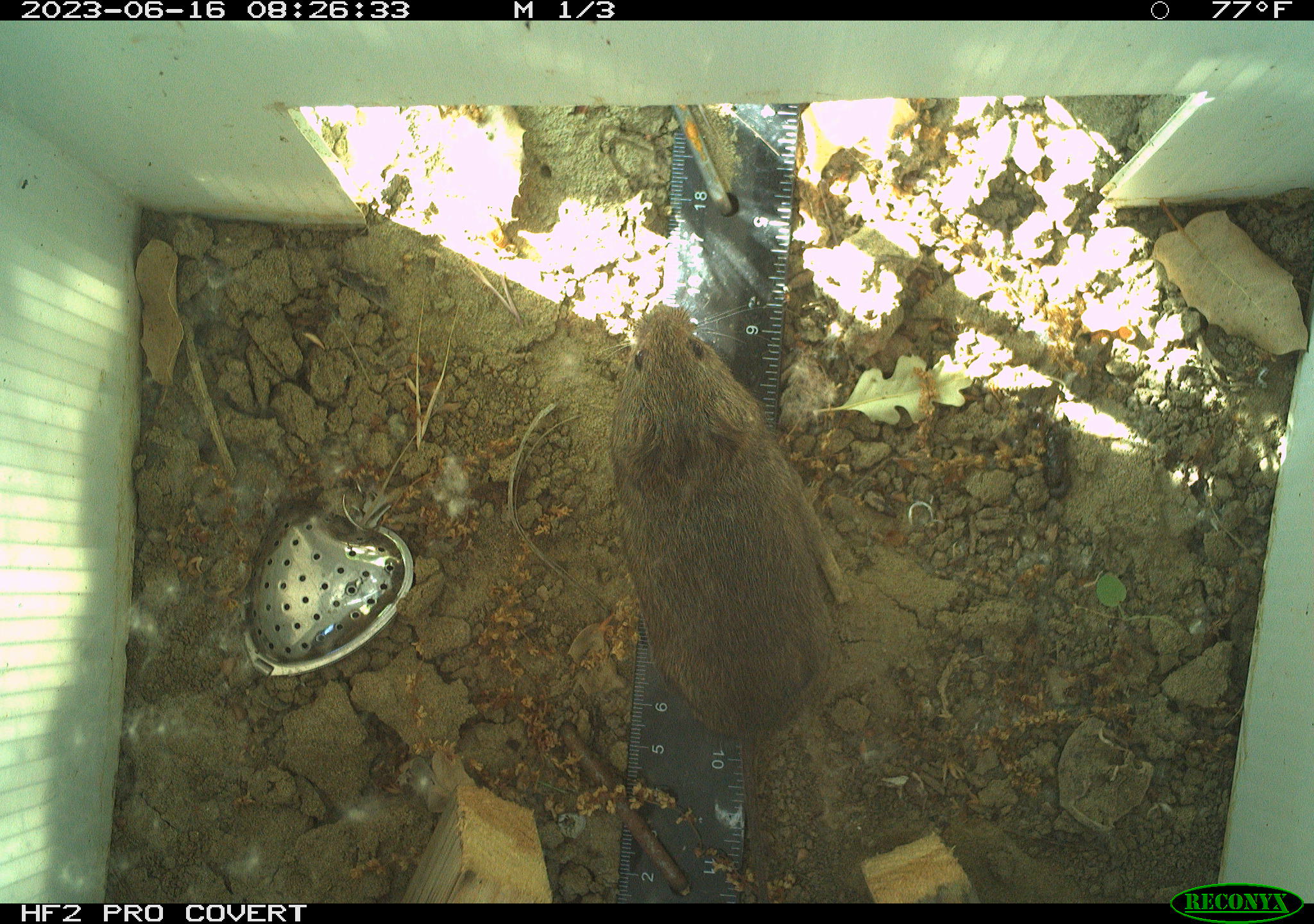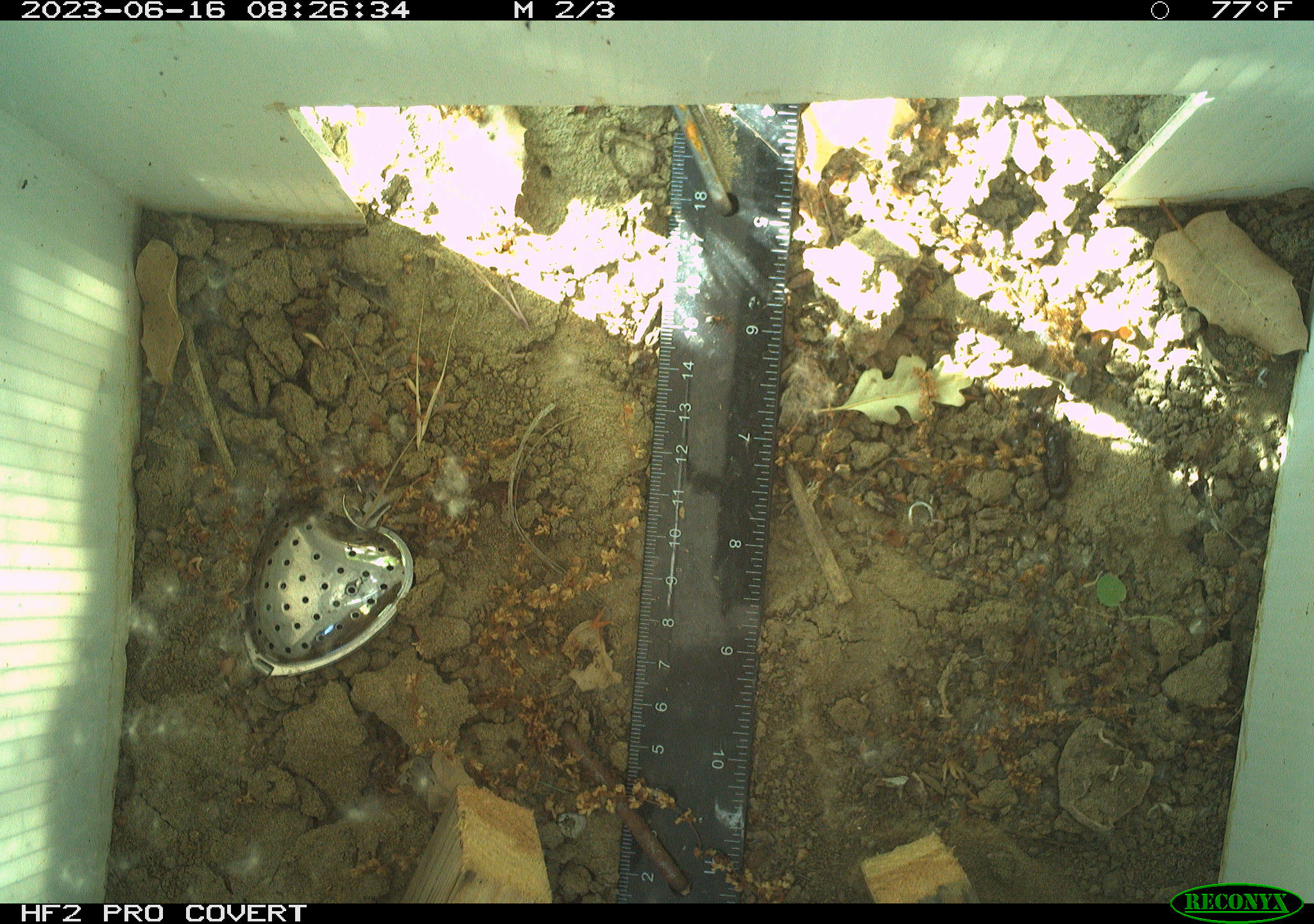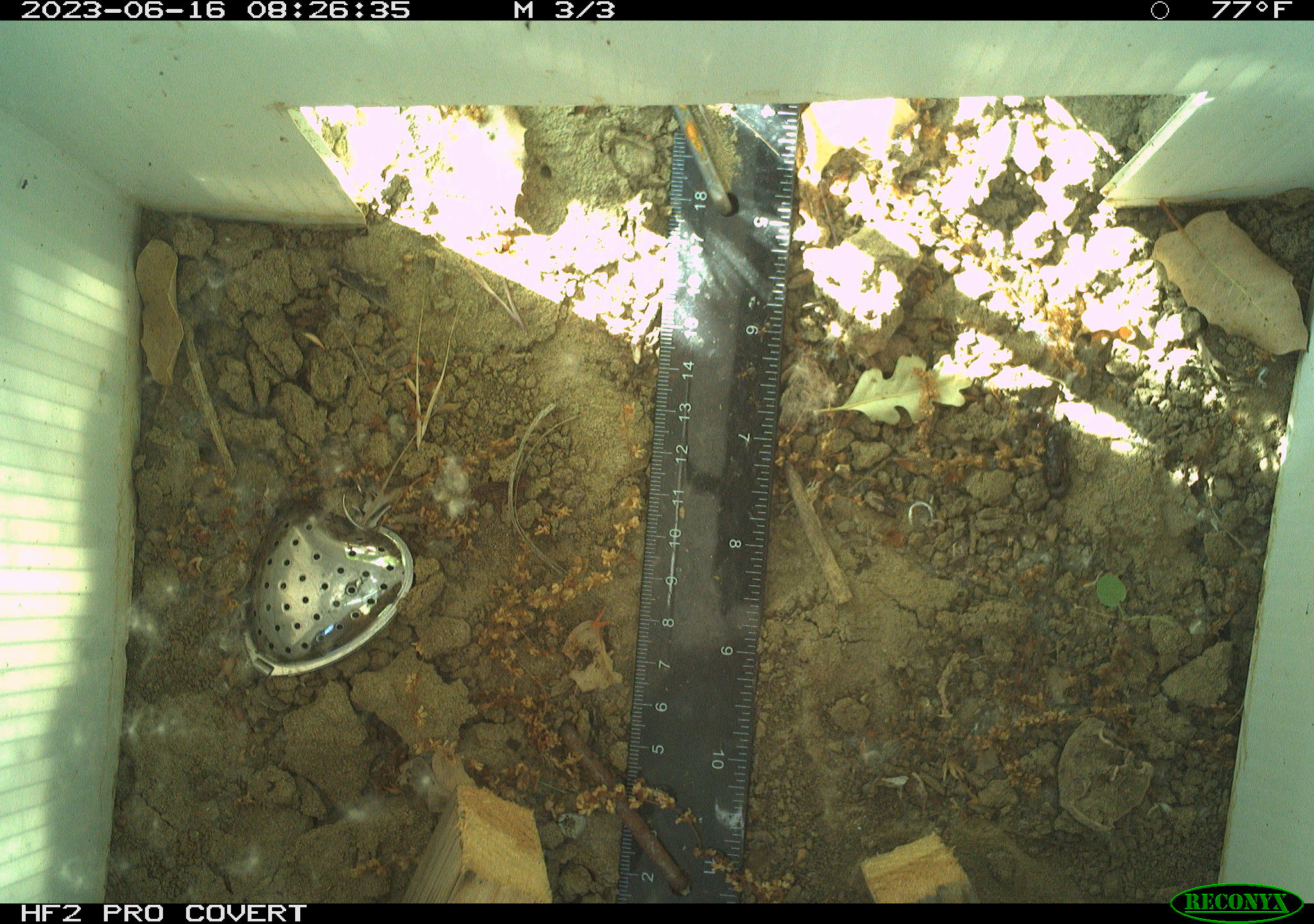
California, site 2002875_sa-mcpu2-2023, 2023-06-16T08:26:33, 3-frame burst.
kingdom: Animalia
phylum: Chordata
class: Mammalia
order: Rodentia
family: Cricetidae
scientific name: Arvicolinae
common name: voles, lemmings, and muskrats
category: arvicolinae subfamily